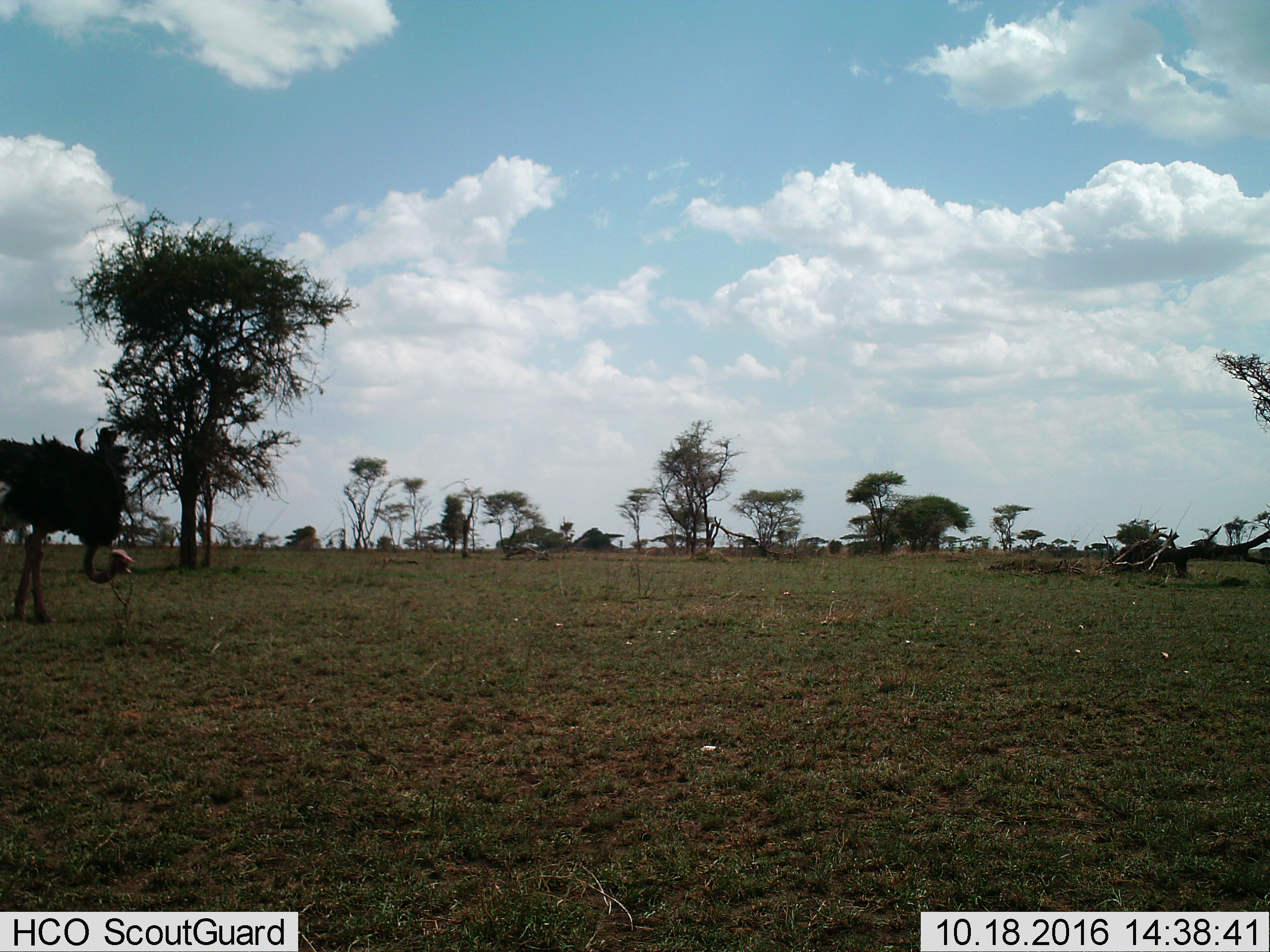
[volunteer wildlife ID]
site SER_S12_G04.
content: unidentified animal